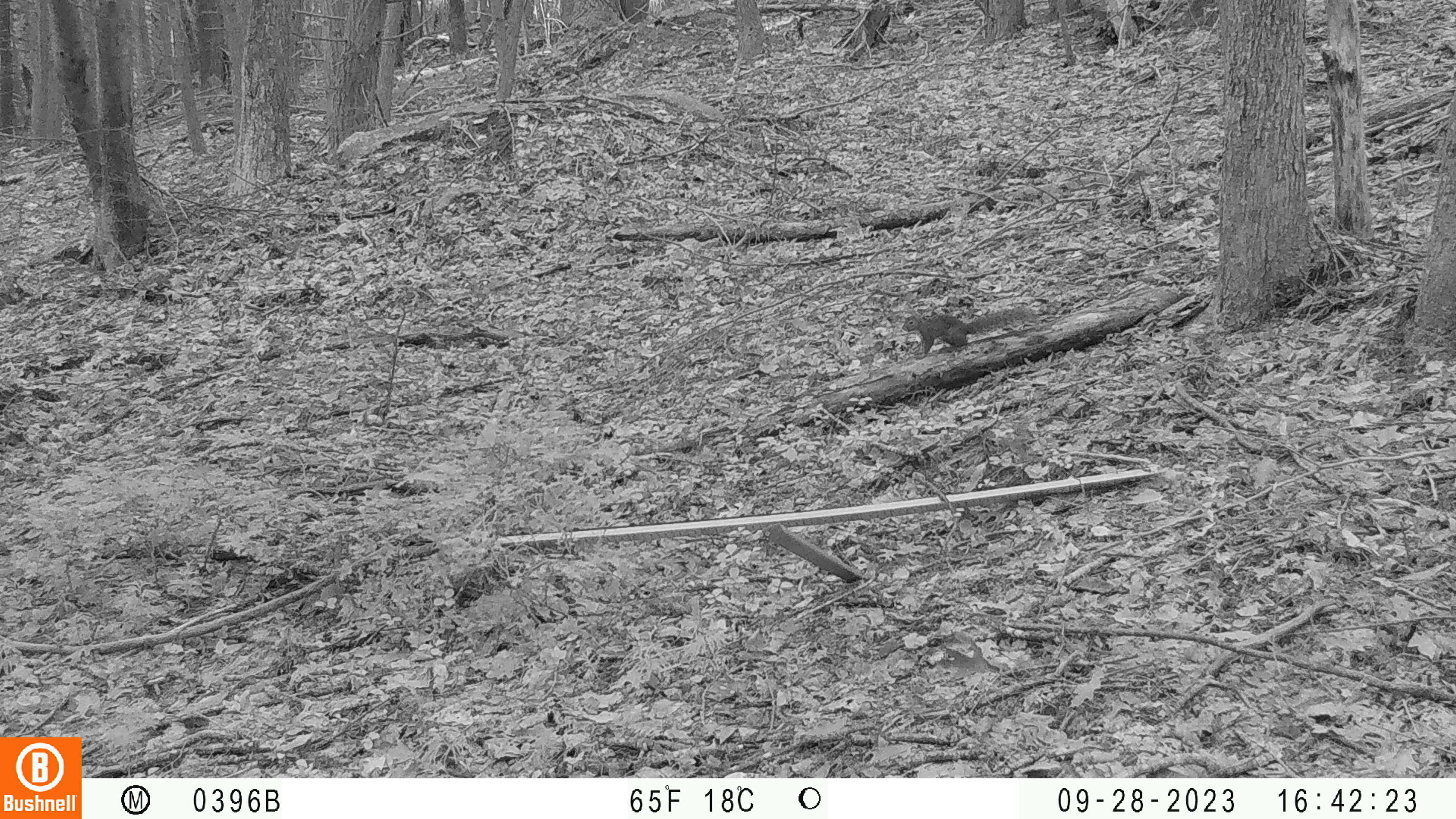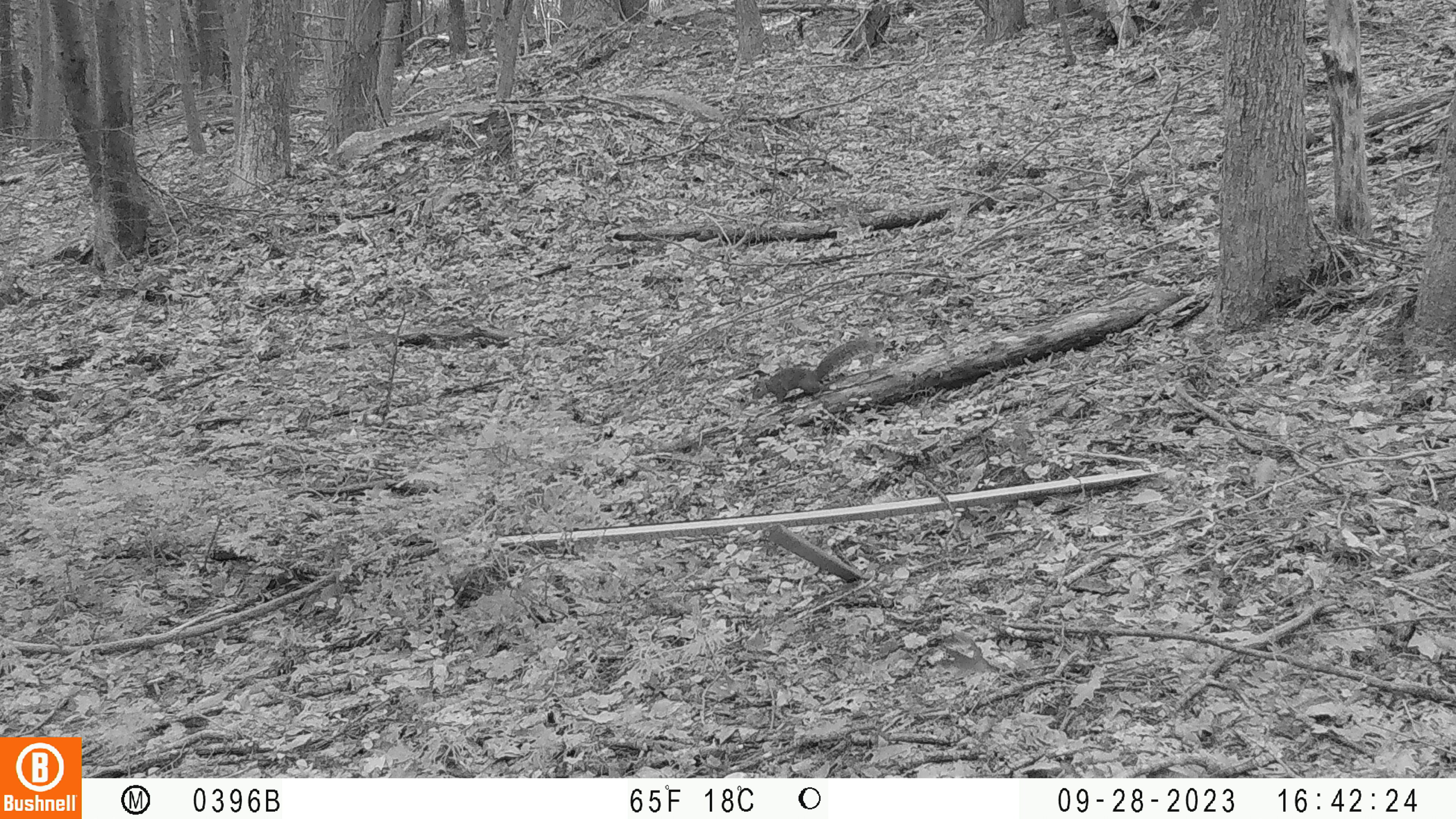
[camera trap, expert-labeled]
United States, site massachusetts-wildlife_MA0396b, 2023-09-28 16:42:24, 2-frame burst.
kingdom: Animalia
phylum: Chordata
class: Mammalia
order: Rodentia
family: Sciuridae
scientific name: Sciuridae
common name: squirrel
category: squirrel sp.